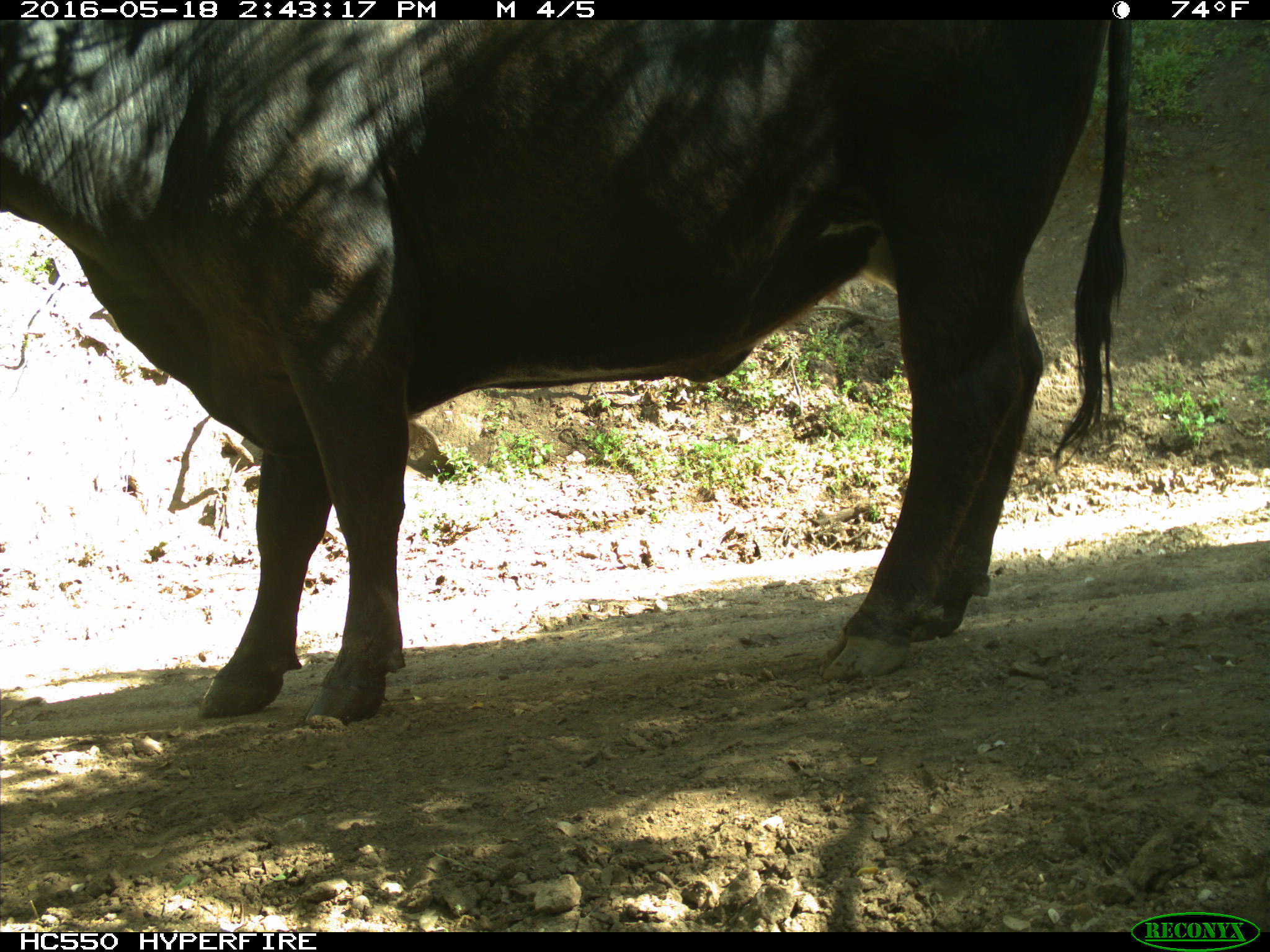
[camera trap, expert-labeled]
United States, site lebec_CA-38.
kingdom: Animalia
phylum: Chordata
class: Mammalia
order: Artiodactyla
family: Bovidae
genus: Bos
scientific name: Bos taurus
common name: domestic cow